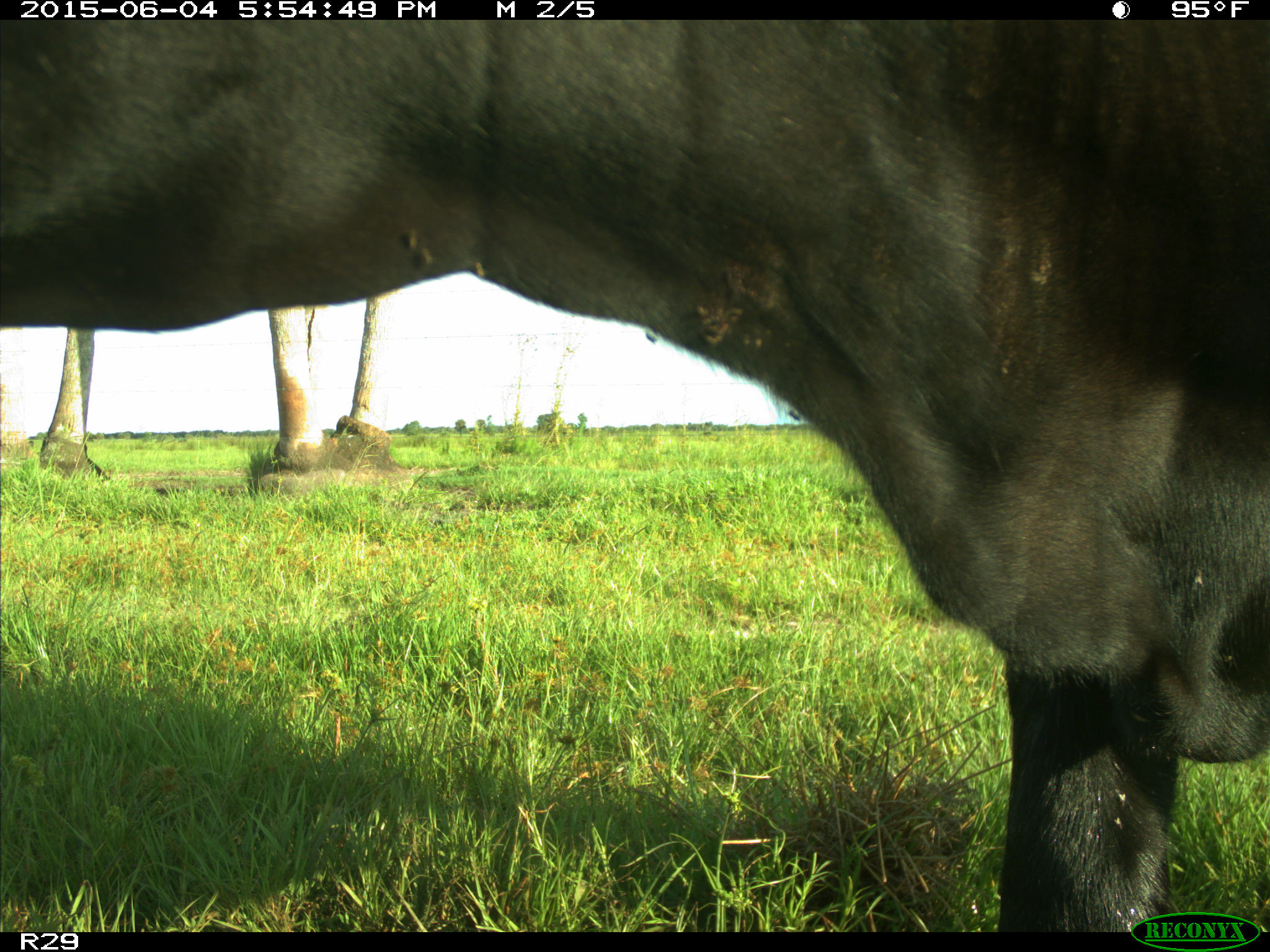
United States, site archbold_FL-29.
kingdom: Animalia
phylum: Chordata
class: Mammalia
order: Artiodactyla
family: Bovidae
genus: Bos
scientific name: Bos taurus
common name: domestic cow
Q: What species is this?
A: Bos taurus (domestic cow).